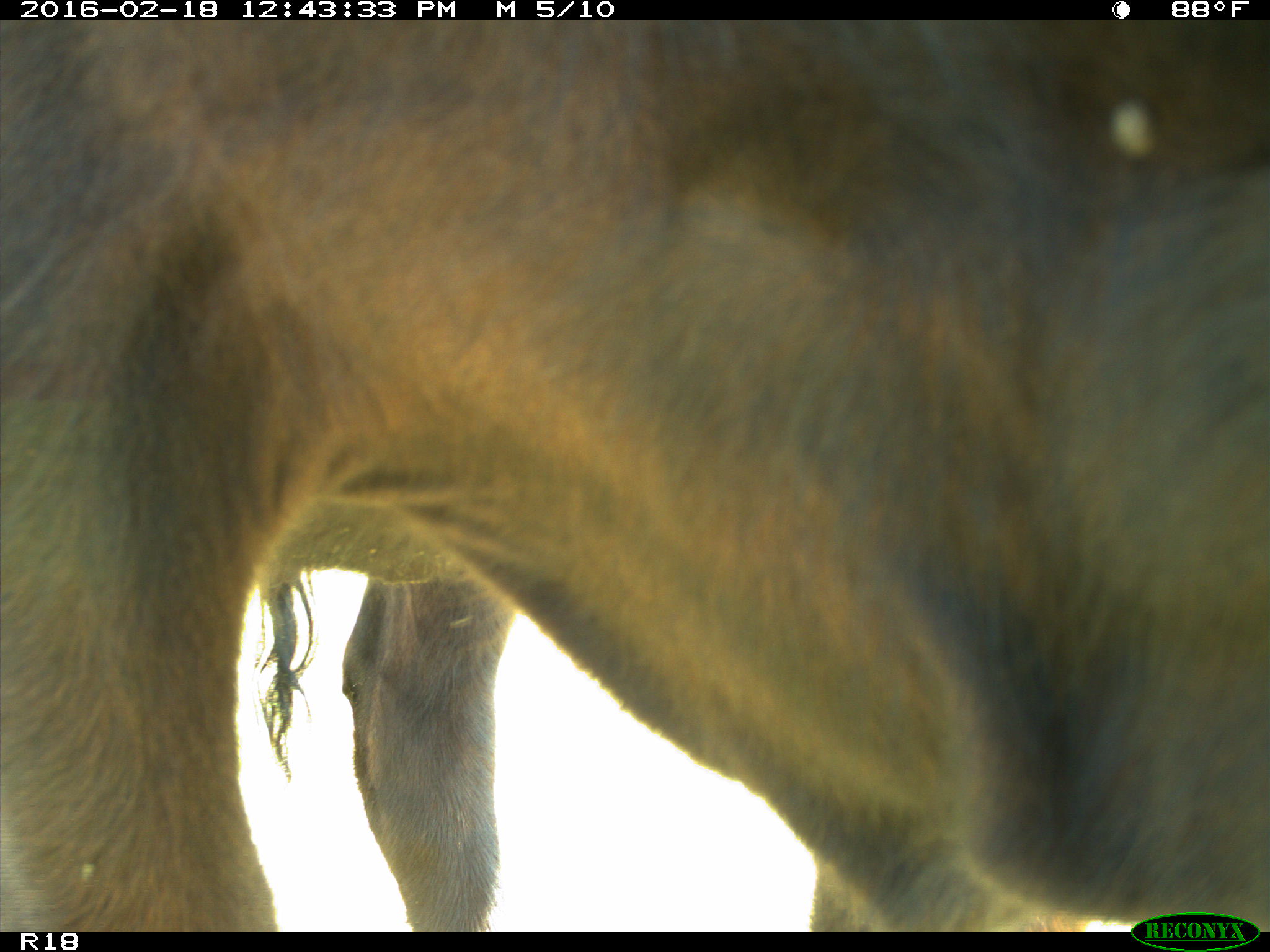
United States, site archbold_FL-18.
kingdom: Animalia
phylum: Chordata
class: Mammalia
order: Artiodactyla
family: Bovidae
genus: Bos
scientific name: Bos taurus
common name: domestic cow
Bos taurus (domestic cow).